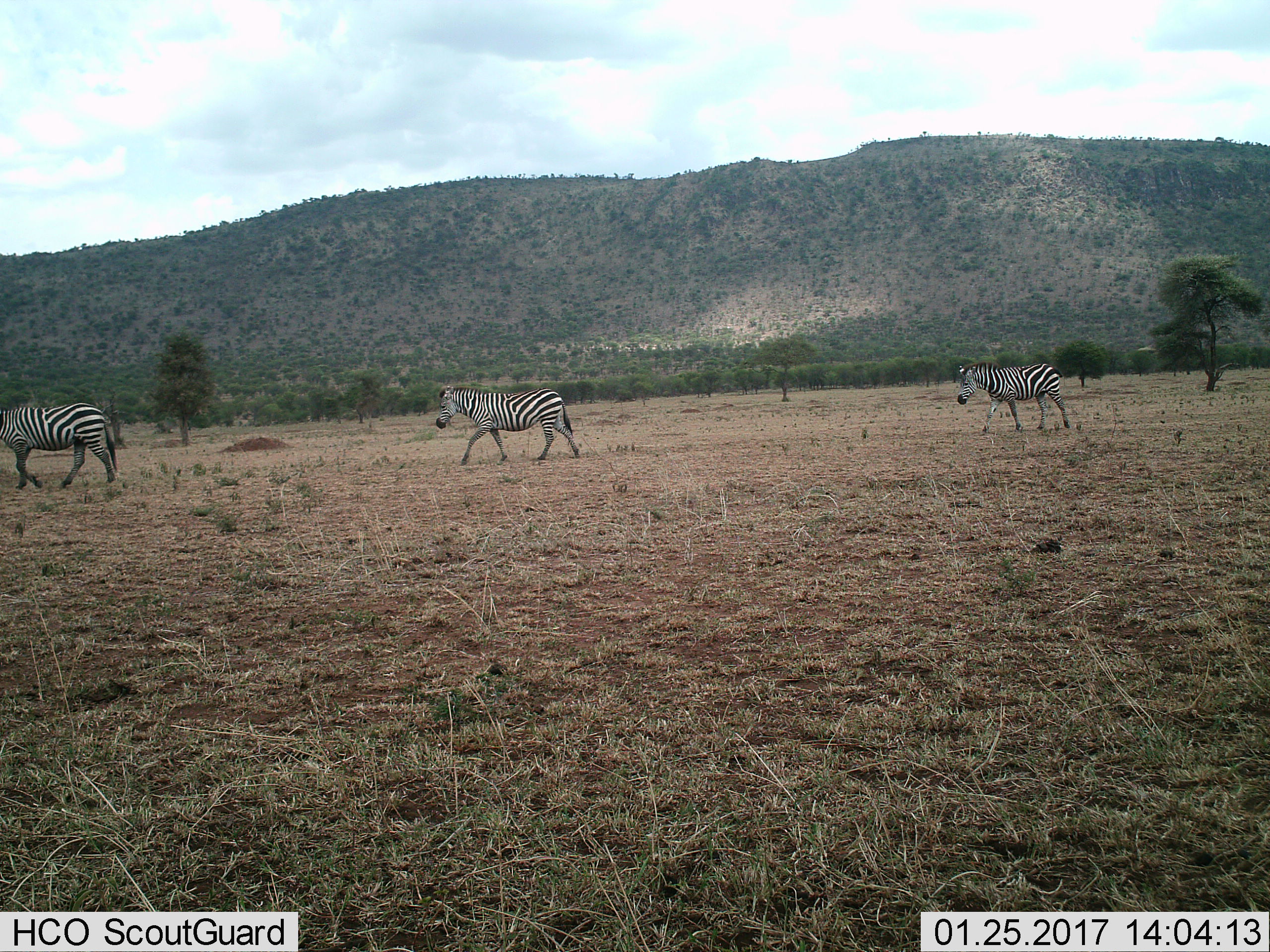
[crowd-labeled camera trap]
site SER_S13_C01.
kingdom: Animalia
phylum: Chordata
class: Mammalia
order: Perissodactyla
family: Equidae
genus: Equus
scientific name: Equus quagga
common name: plains zebra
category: zebraplains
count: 3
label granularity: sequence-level